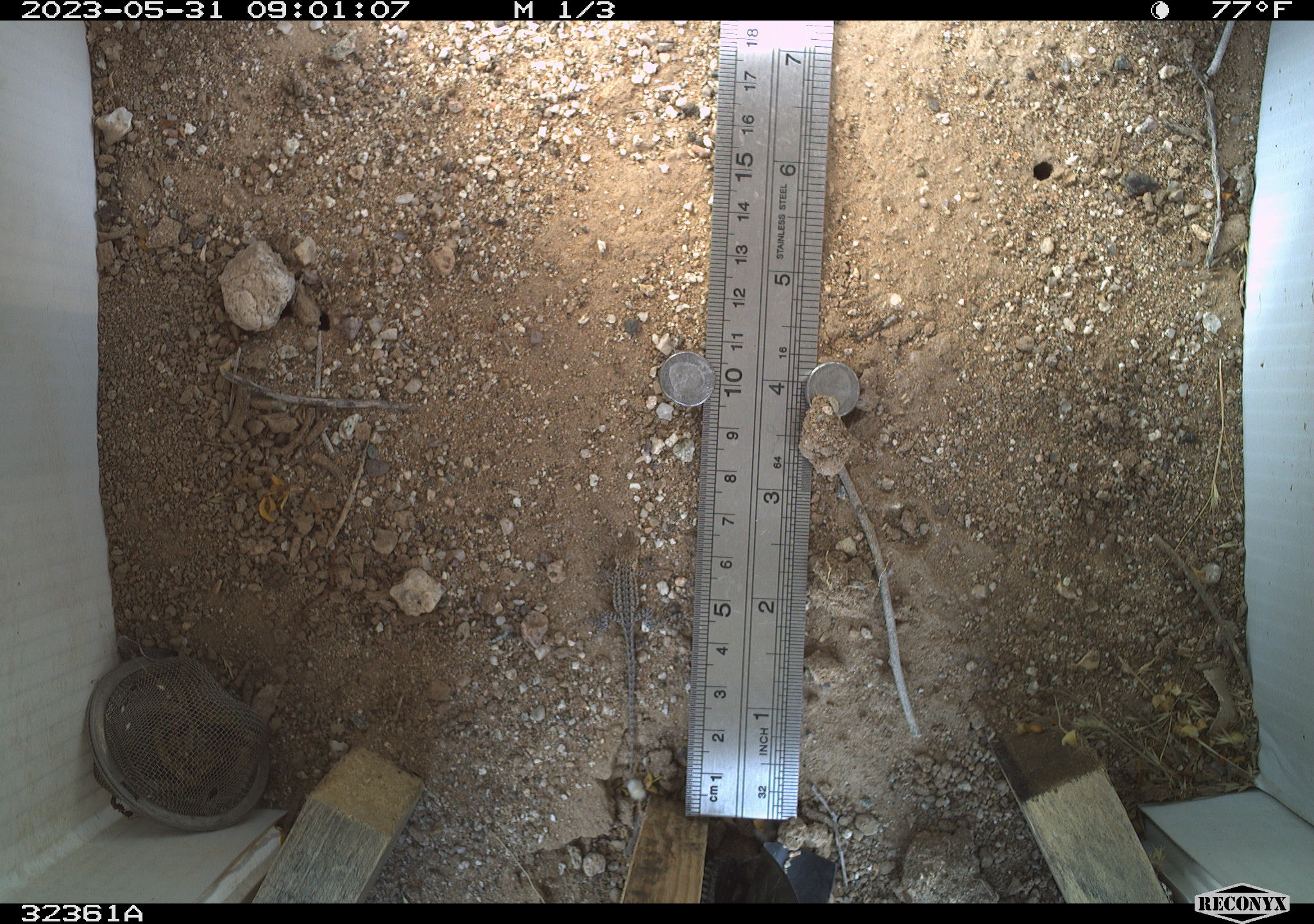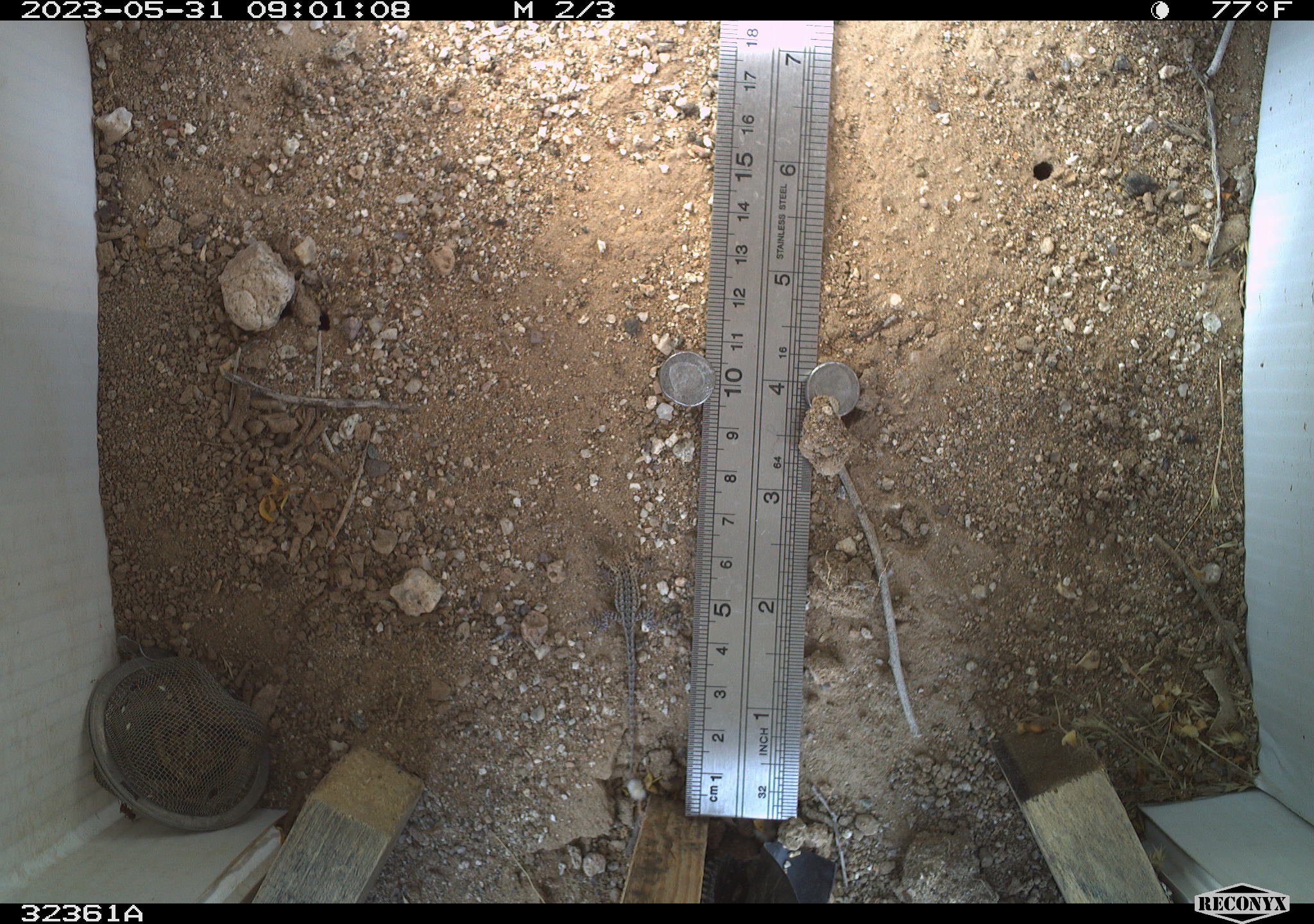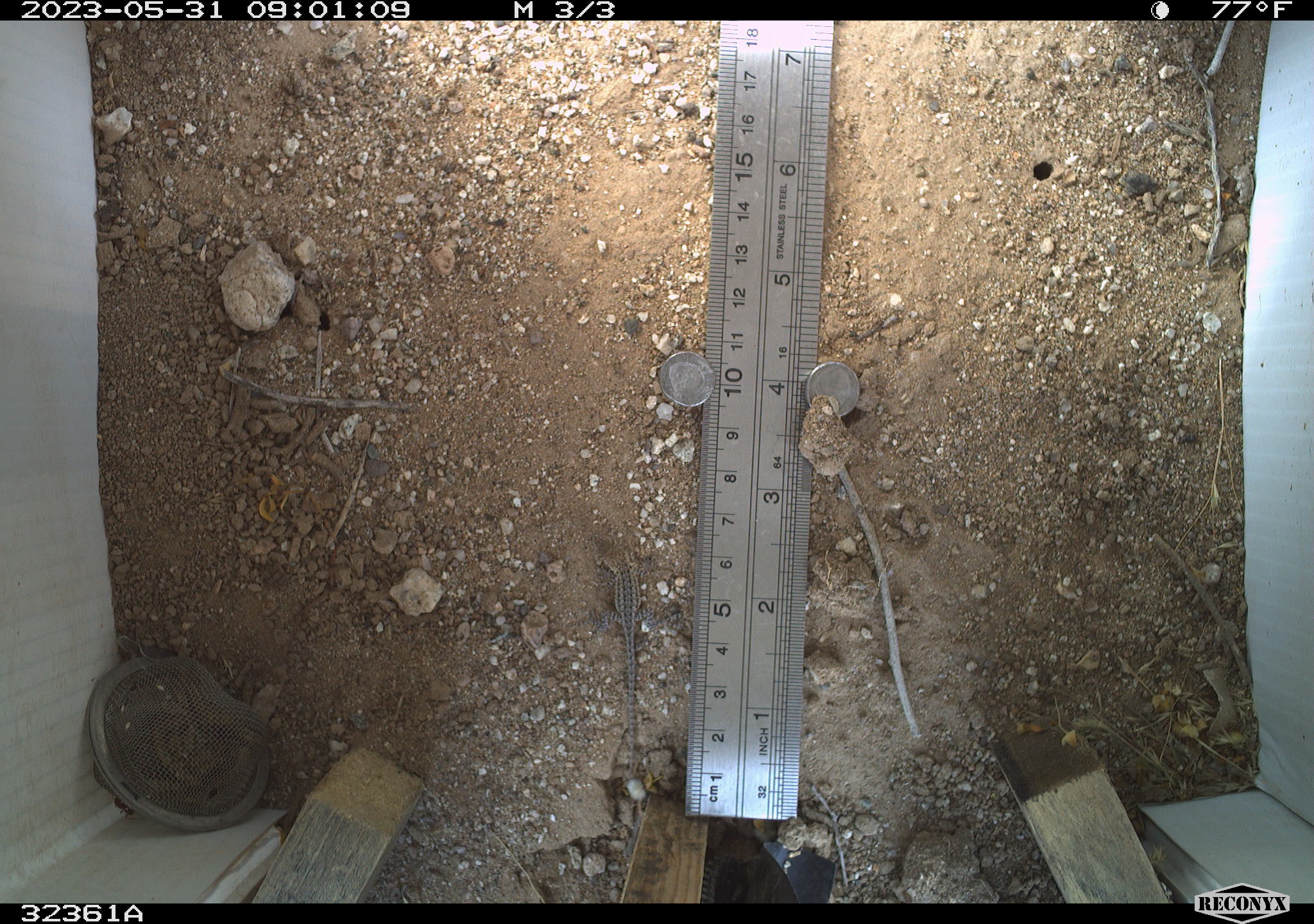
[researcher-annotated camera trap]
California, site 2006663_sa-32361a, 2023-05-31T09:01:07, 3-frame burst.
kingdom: Animalia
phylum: Chordata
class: Reptilia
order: Squamata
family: Phrynosomatidae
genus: Sceloporus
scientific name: Sceloporus graciosus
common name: common sagebrush lizard